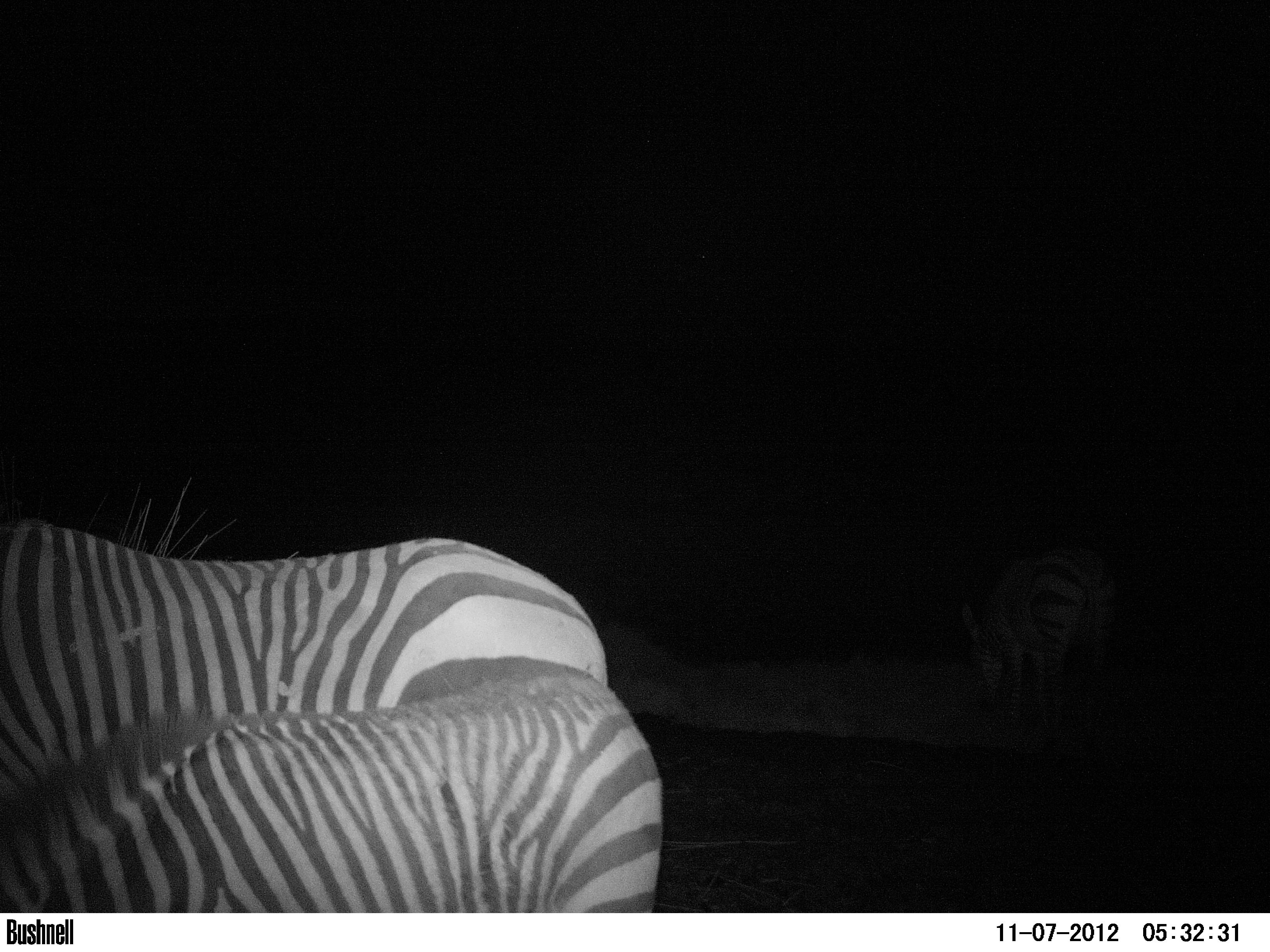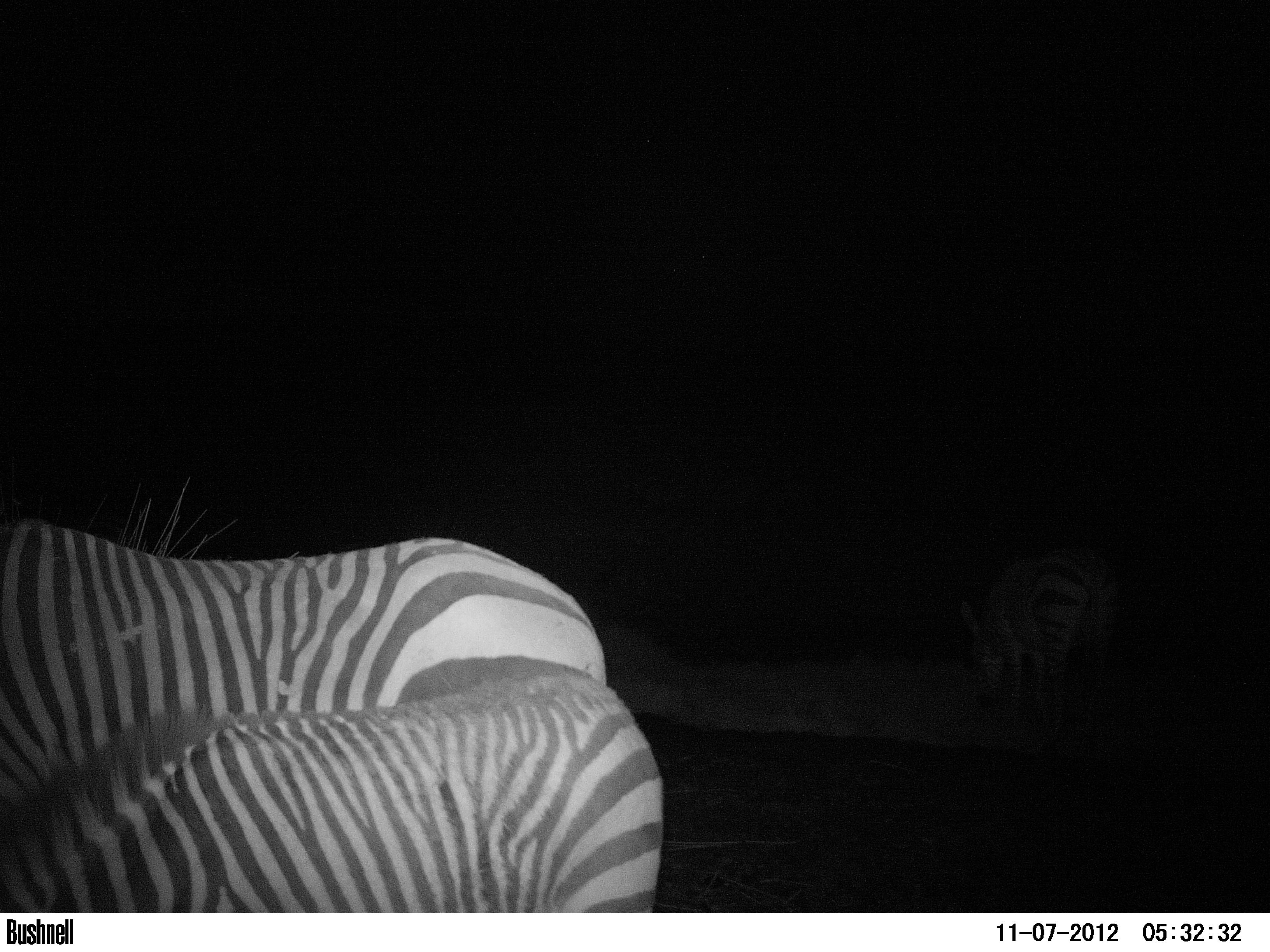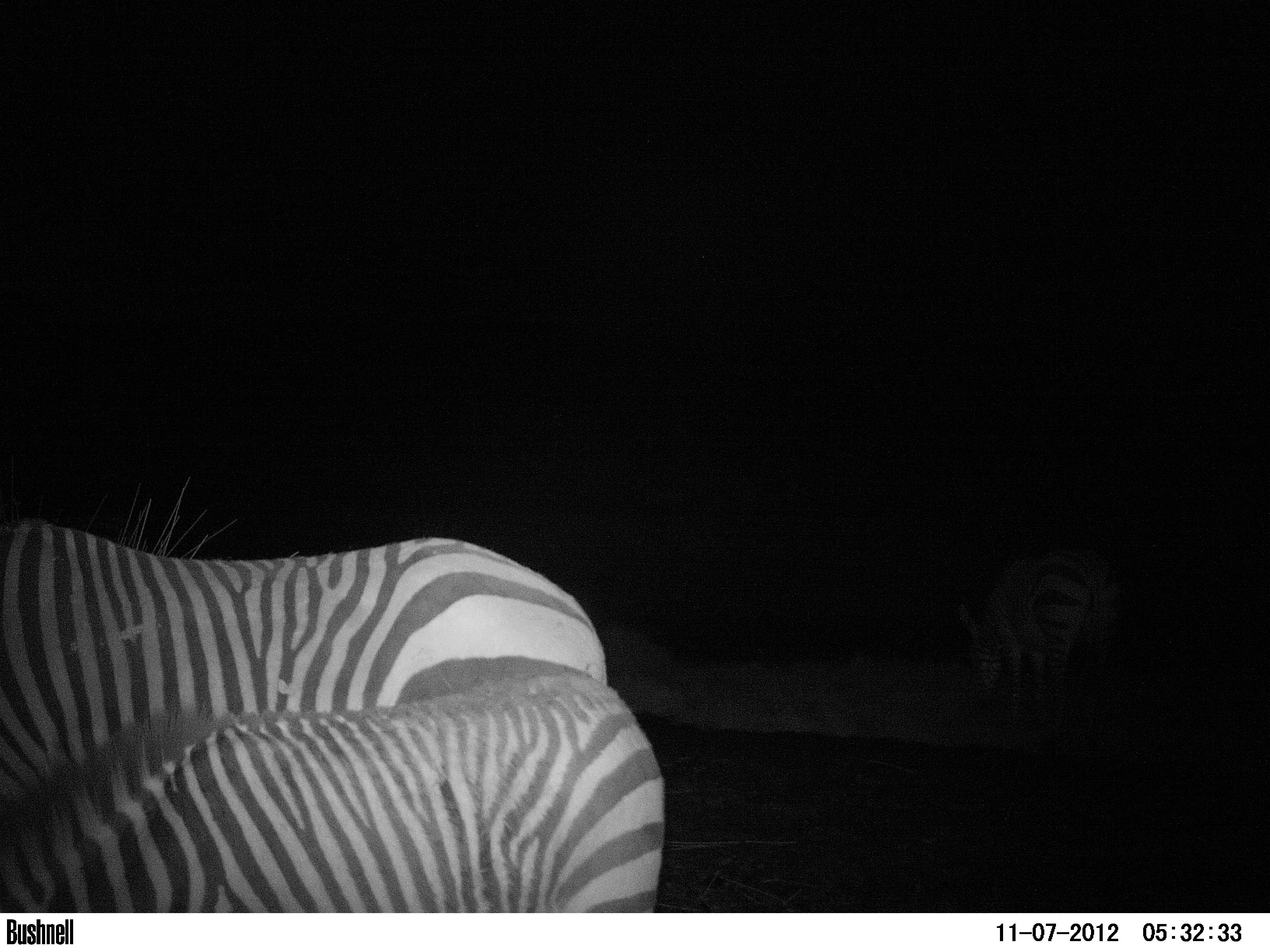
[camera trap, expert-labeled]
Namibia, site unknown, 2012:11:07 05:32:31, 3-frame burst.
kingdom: Animalia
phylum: Chordata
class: Mammalia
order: Perissodactyla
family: Equidae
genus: Equus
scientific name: Equus zebra hartmannae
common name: hartmann's mountain zebra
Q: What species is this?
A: Equus zebra hartmannae (hartmann's mountain zebra).